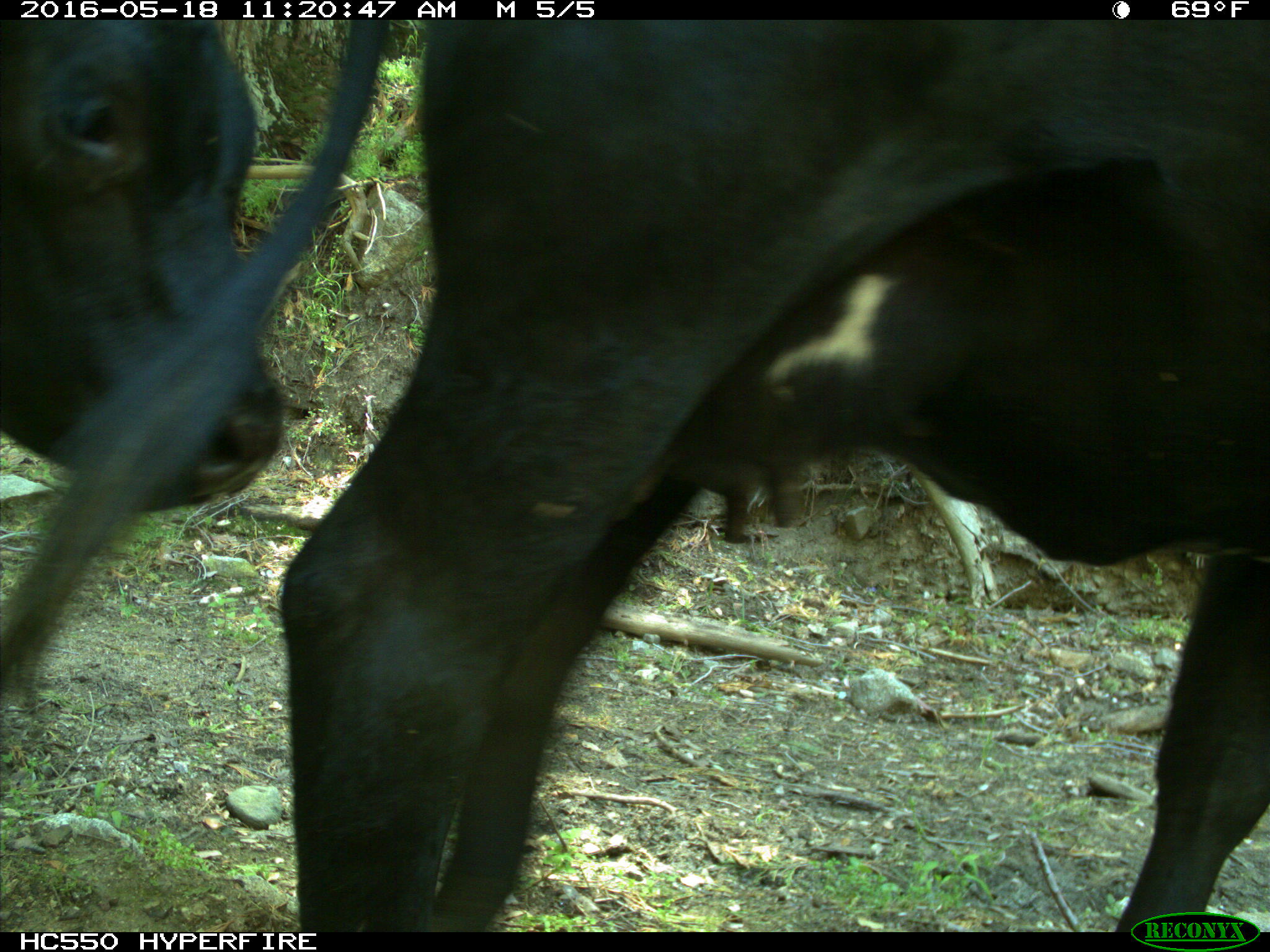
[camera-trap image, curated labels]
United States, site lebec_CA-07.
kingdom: Animalia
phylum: Chordata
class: Mammalia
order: Artiodactyla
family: Bovidae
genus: Bos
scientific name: Bos taurus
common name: domestic cow